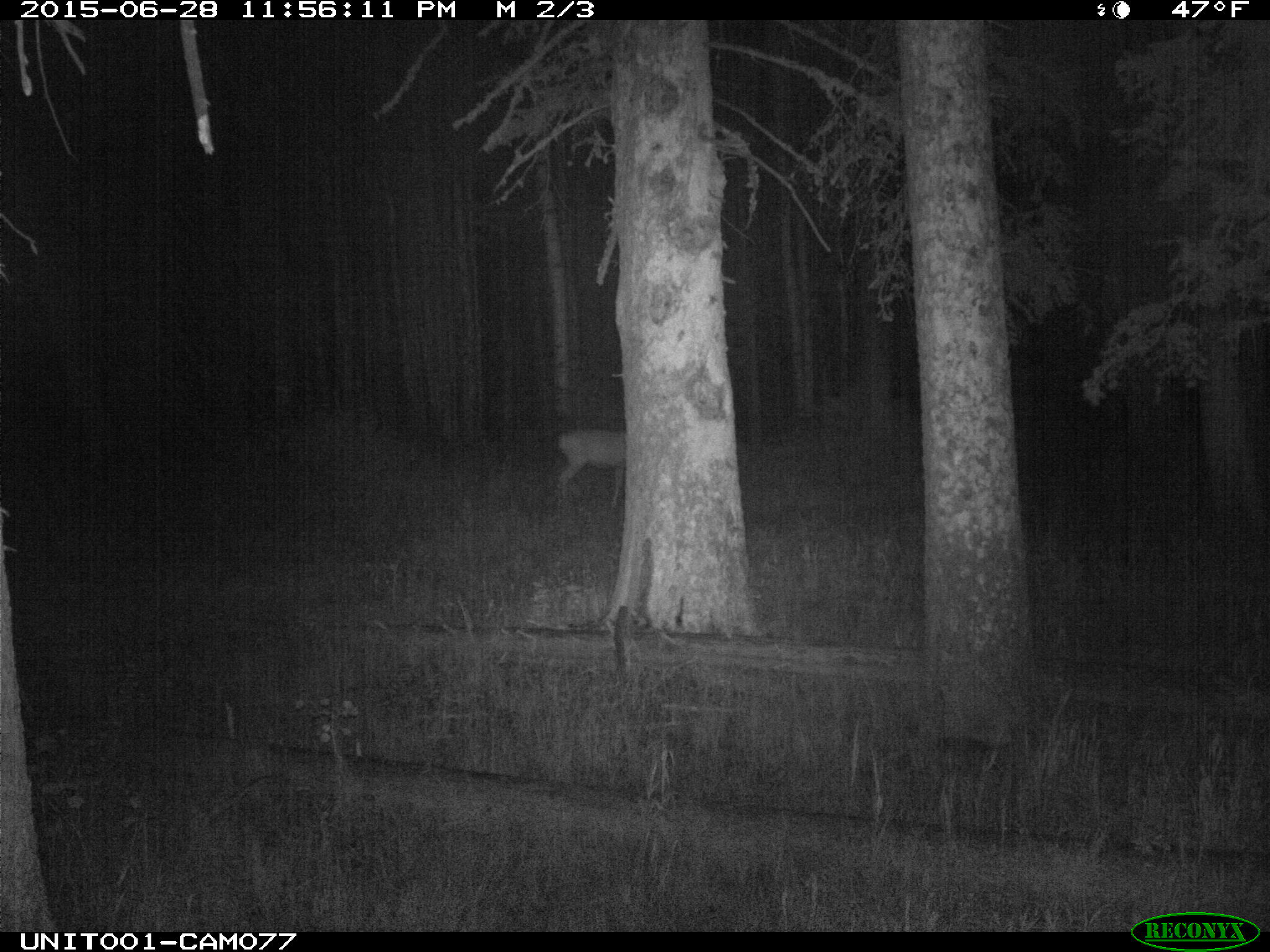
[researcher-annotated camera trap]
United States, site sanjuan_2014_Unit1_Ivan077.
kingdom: Animalia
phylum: Chordata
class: Mammalia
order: Artiodactyla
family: Cervidae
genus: Odocoileus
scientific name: Odocoileus hemionus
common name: mule deer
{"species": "Odocoileus hemionus (mule deer)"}